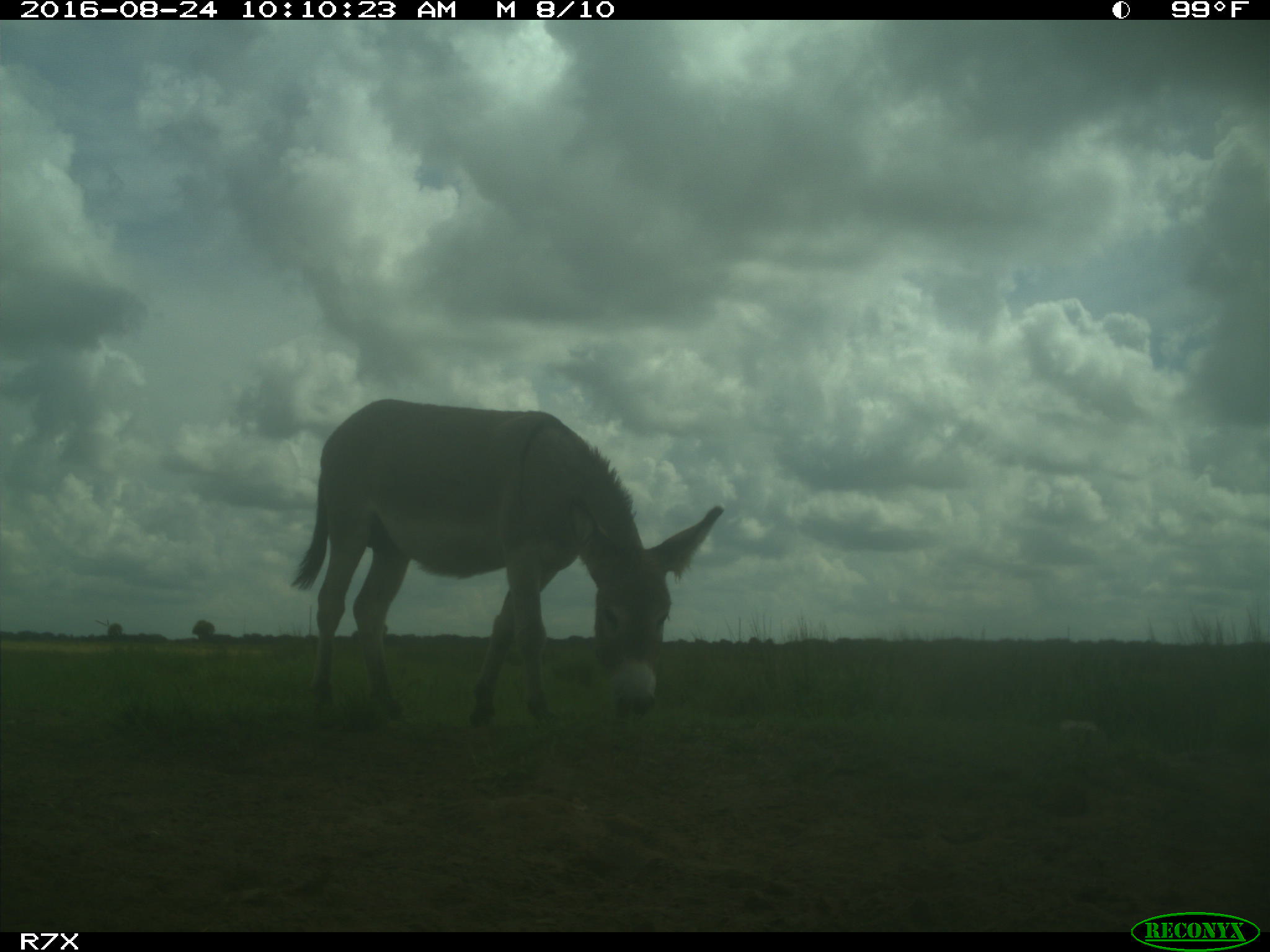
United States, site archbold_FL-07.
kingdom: Animalia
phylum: Chordata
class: Mammalia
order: Perissodactyla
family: Equidae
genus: Equus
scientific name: Equus africanus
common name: african wild ass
Equus africanus (african wild ass).